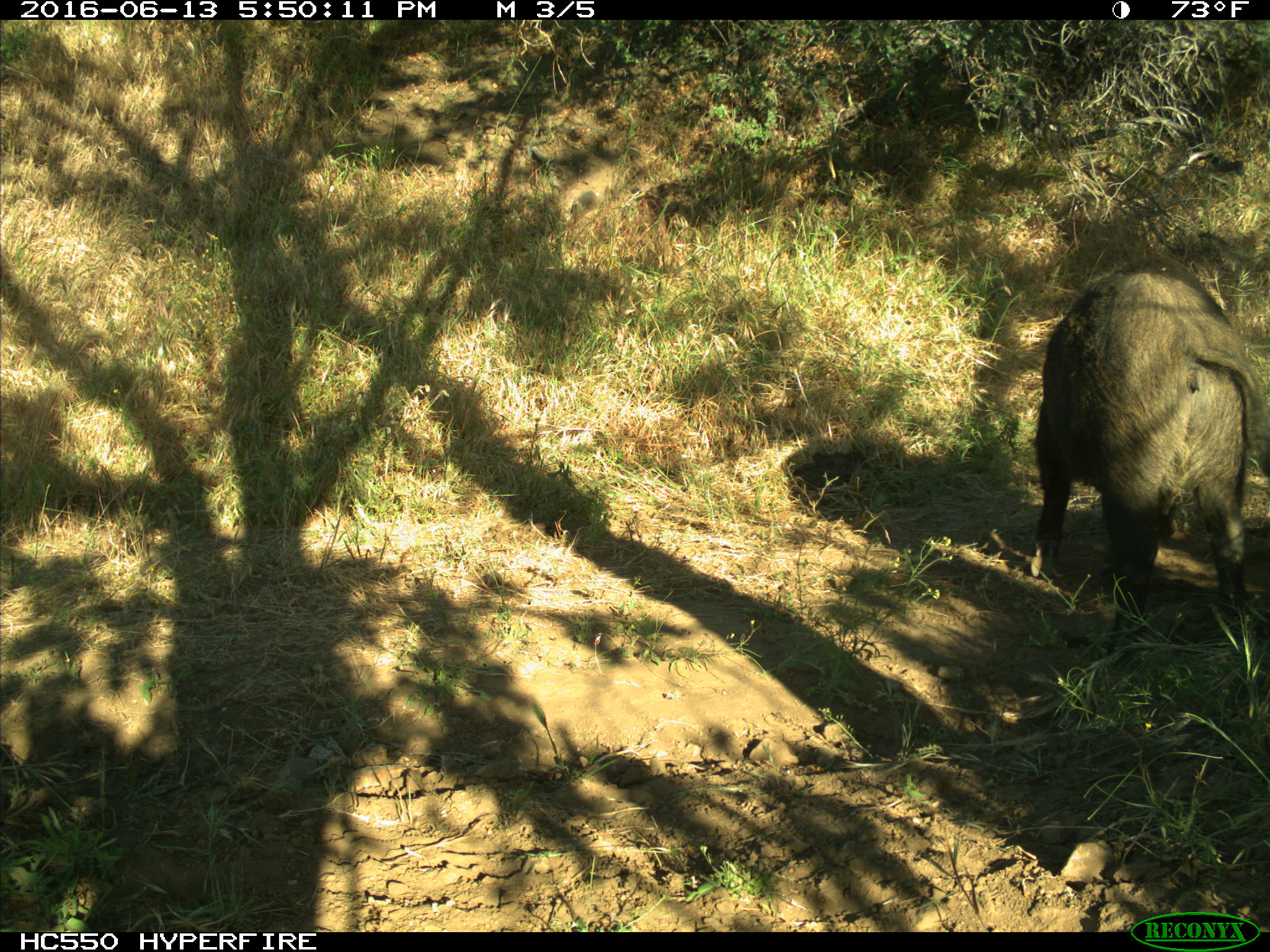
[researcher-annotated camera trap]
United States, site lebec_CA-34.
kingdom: Animalia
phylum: Chordata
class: Mammalia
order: Artiodactyla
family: Suidae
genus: Sus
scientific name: Sus scrofa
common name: wild boar